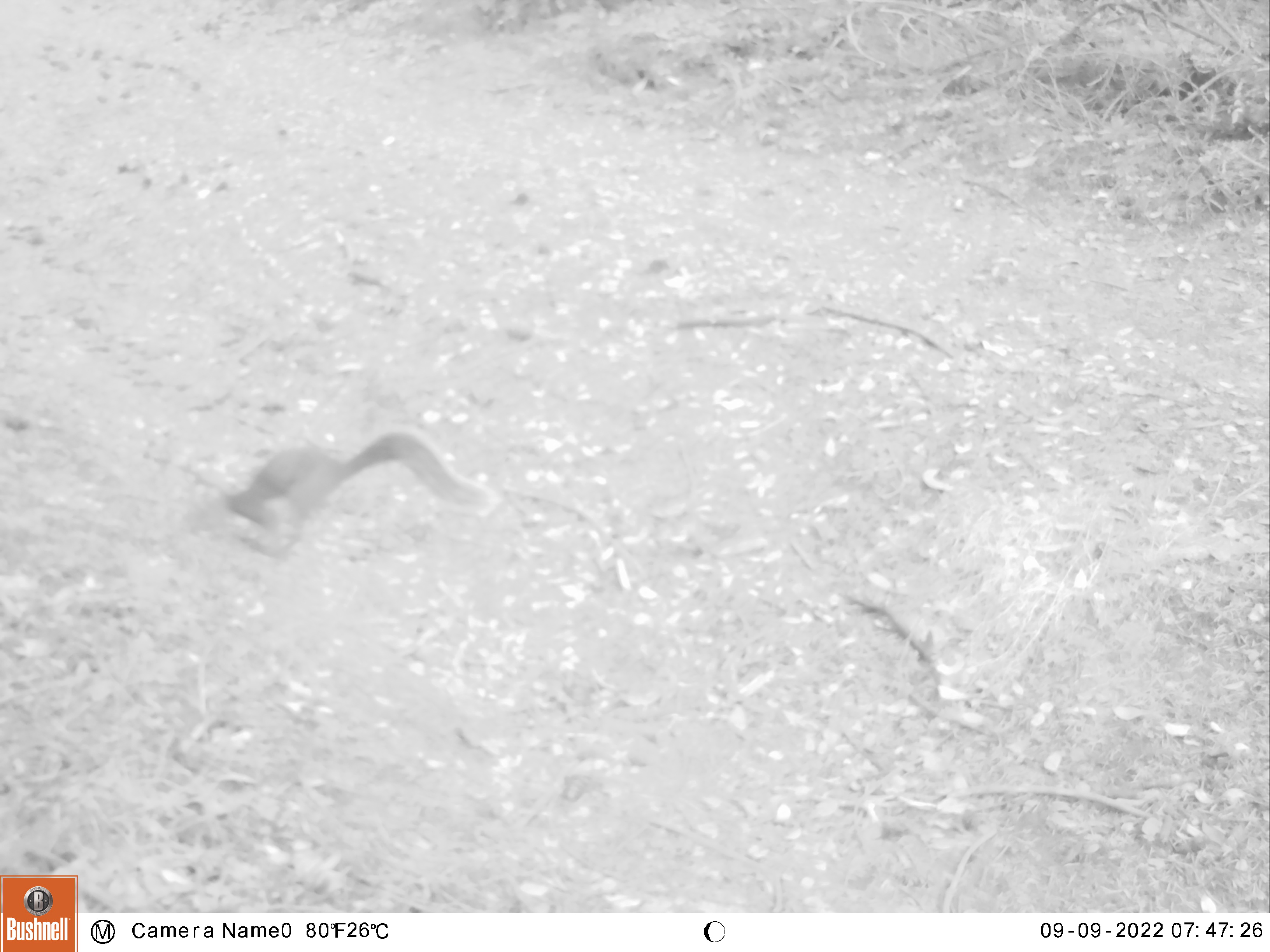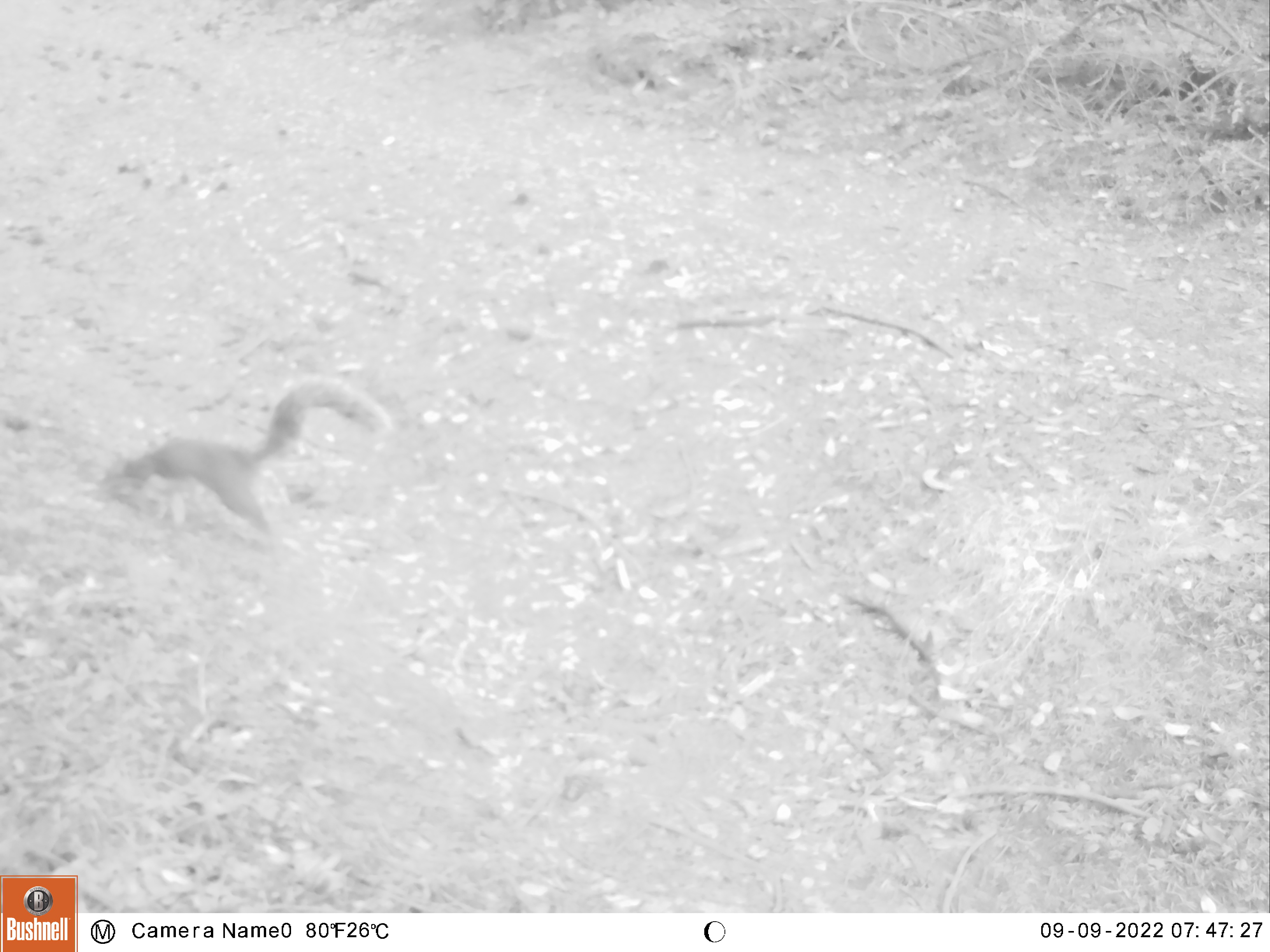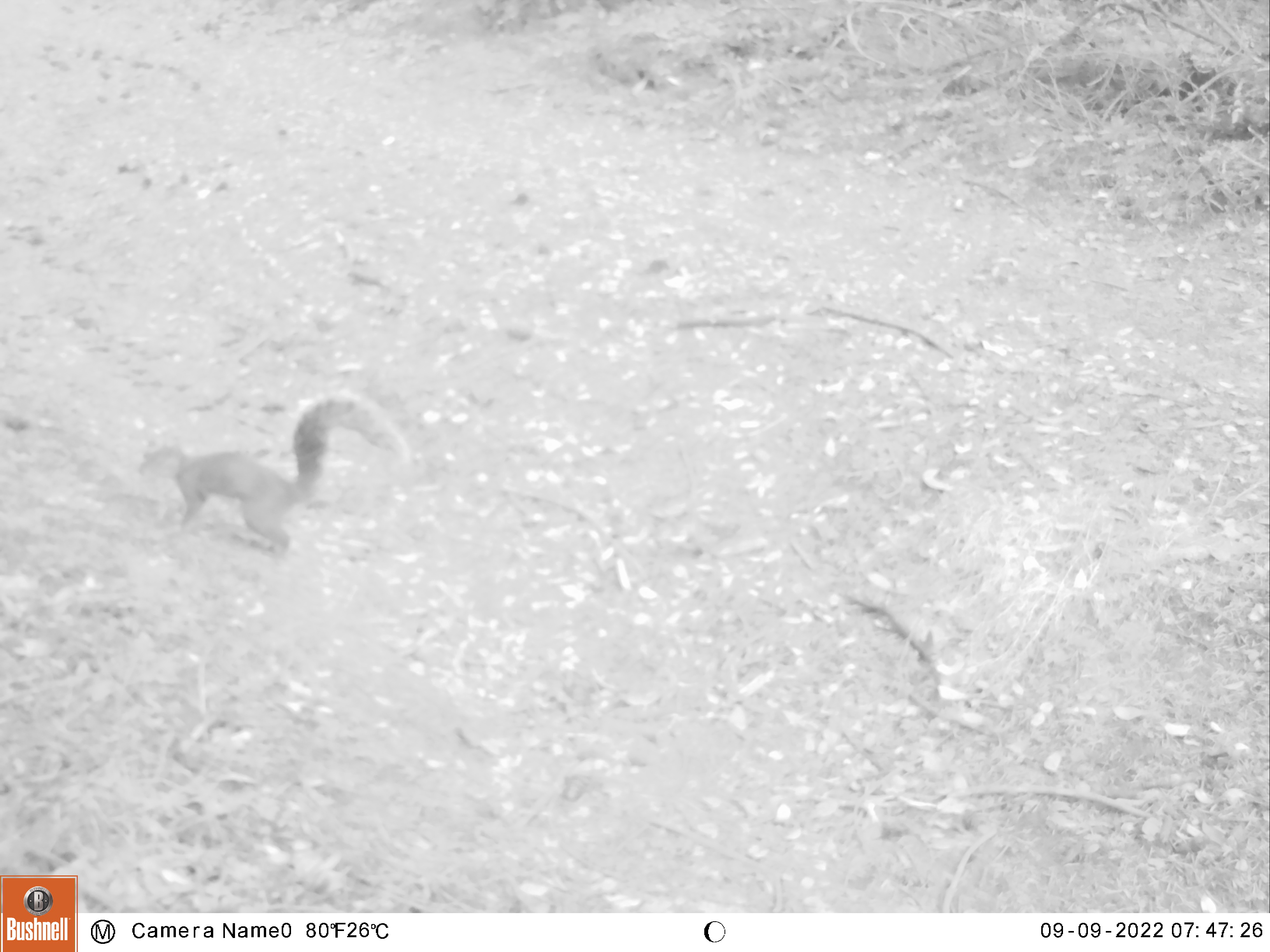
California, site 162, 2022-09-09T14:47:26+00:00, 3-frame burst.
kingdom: Animalia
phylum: Chordata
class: Mammalia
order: Rodentia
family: Sciuridae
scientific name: Sciuridae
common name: squirrel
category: unknown squirrel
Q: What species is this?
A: Unknown squirrel (squirrel) (Sciuridae).